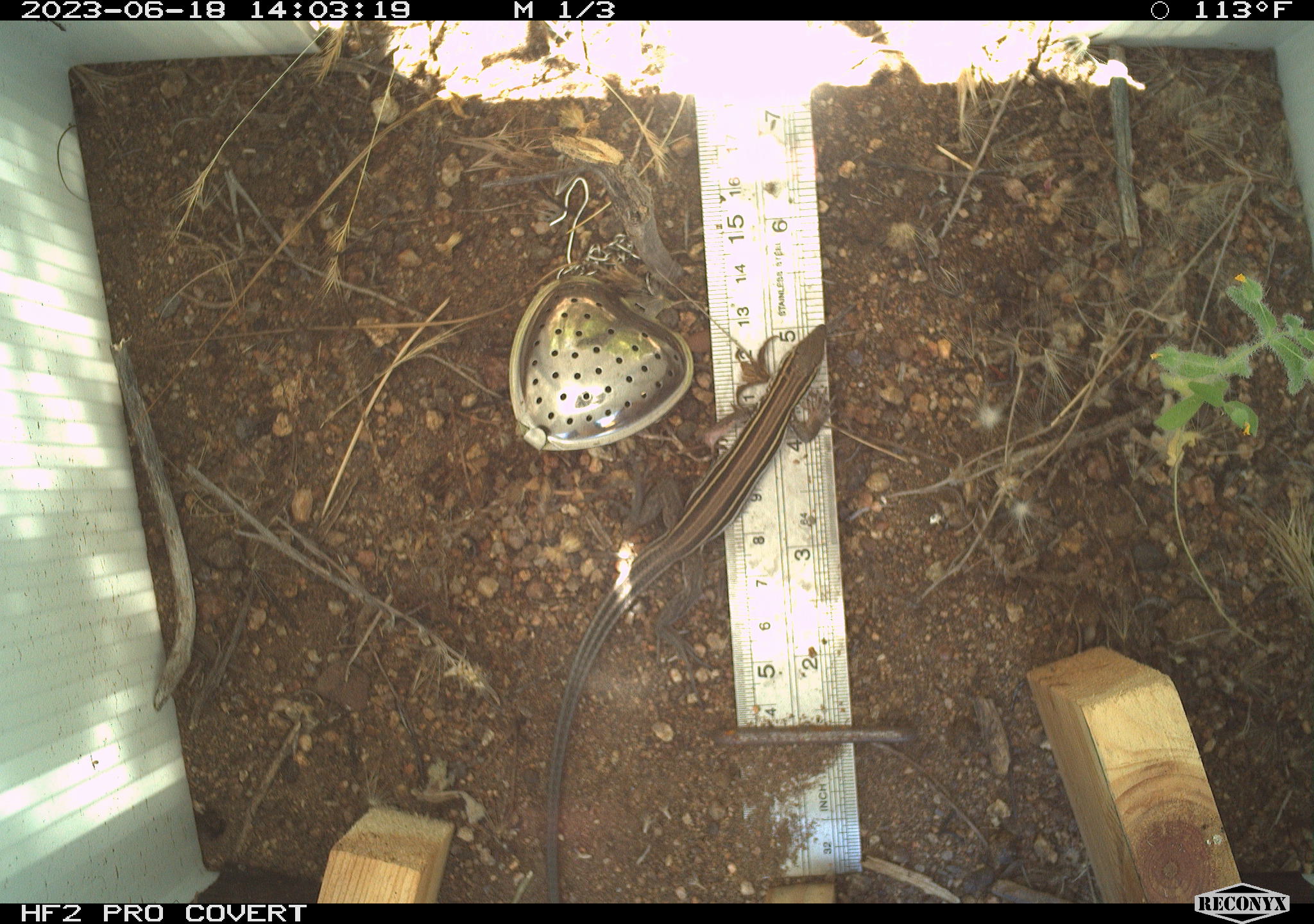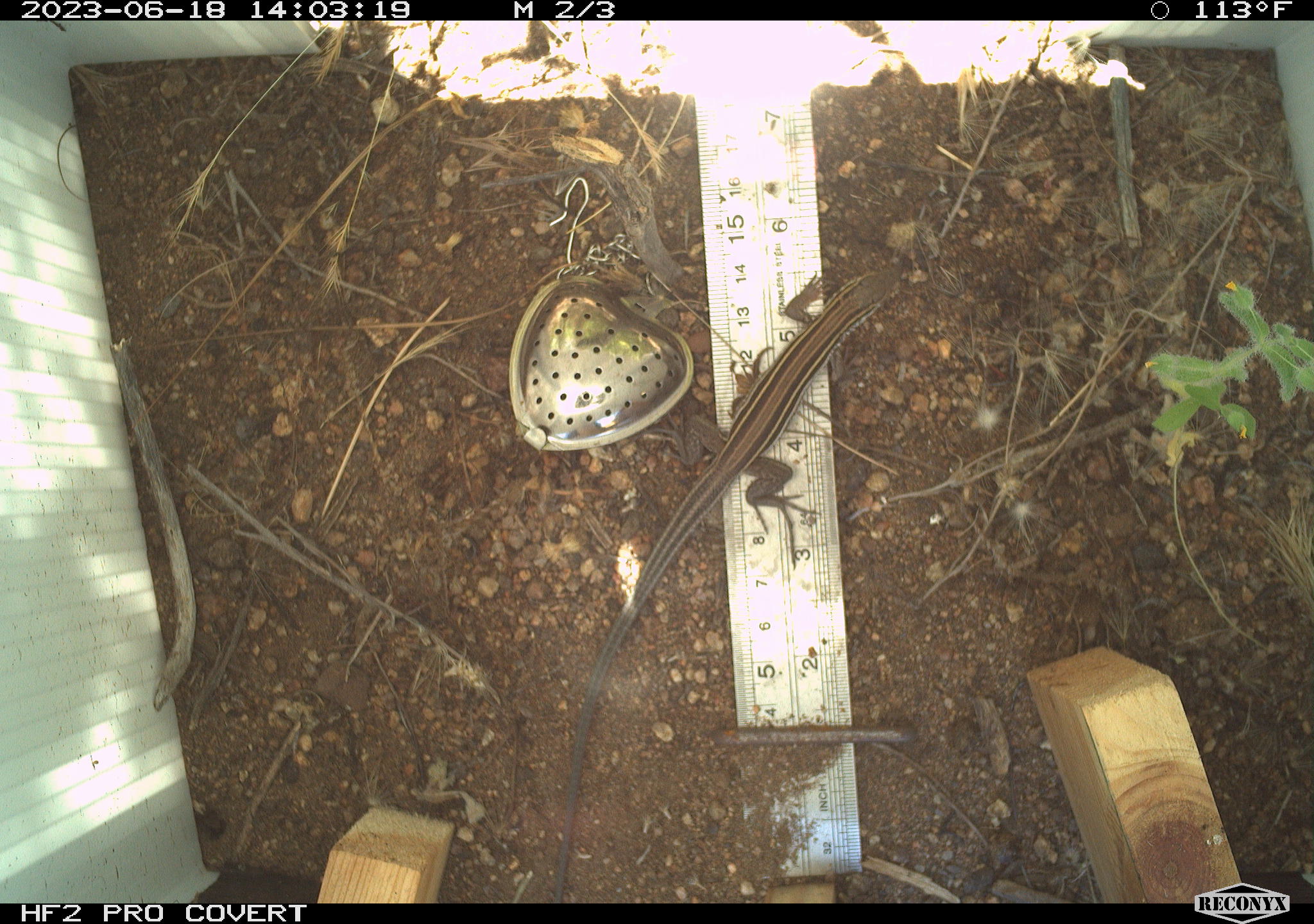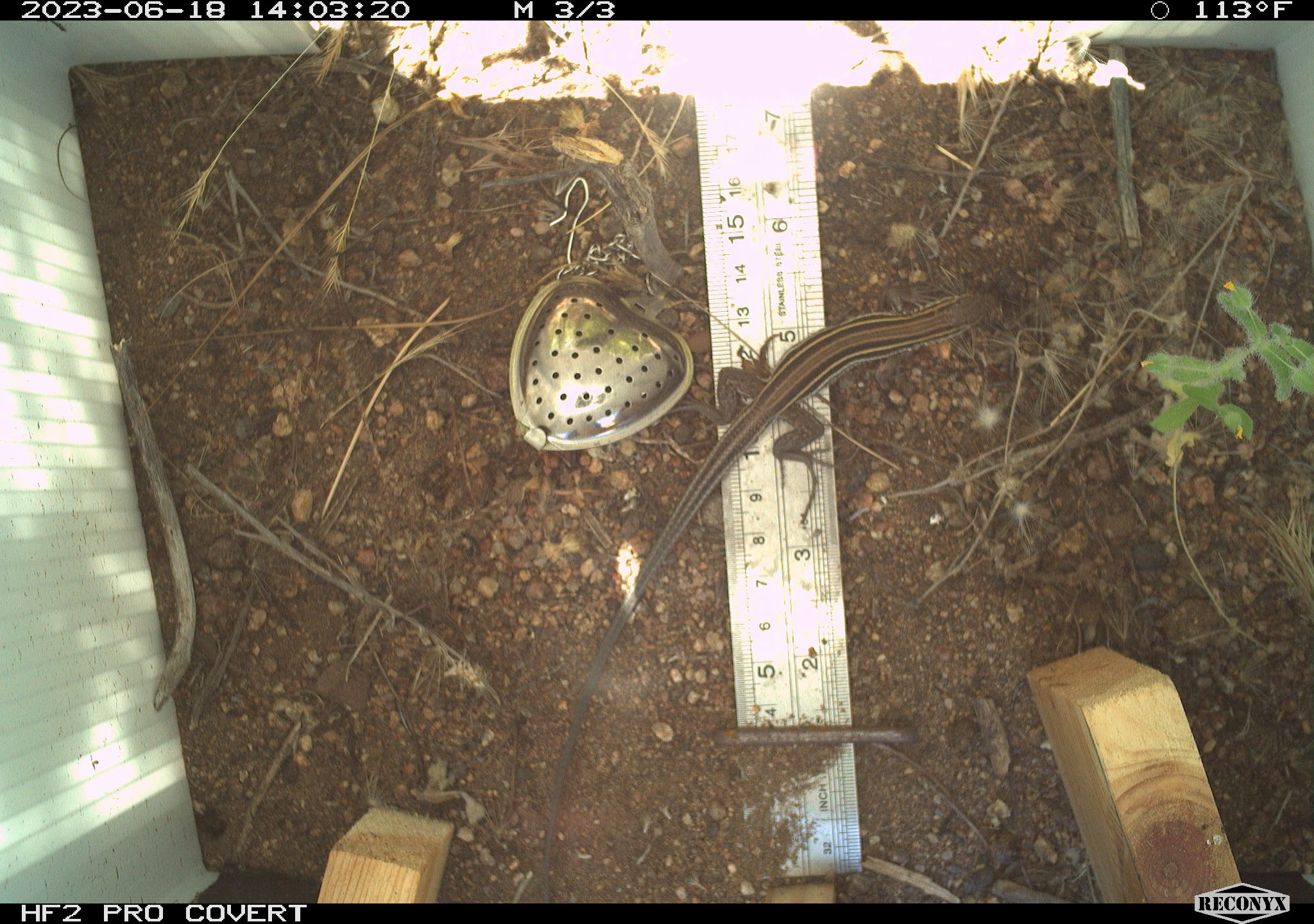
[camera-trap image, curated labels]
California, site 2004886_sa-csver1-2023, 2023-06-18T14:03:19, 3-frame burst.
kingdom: Animalia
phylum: Chordata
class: Reptilia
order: Squamata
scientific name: Squamata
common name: lizards and snakes